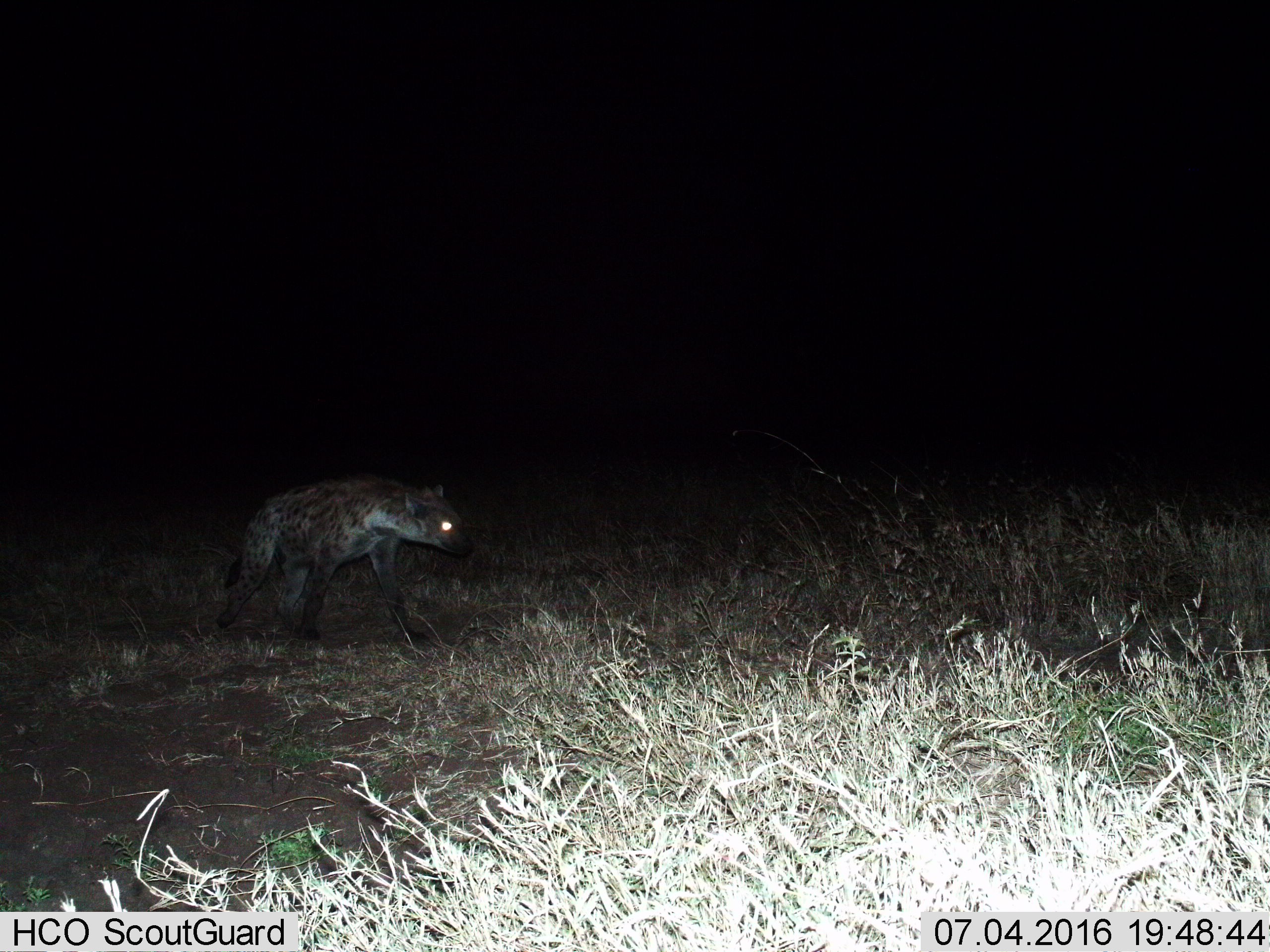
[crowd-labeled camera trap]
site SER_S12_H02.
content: unidentified animal